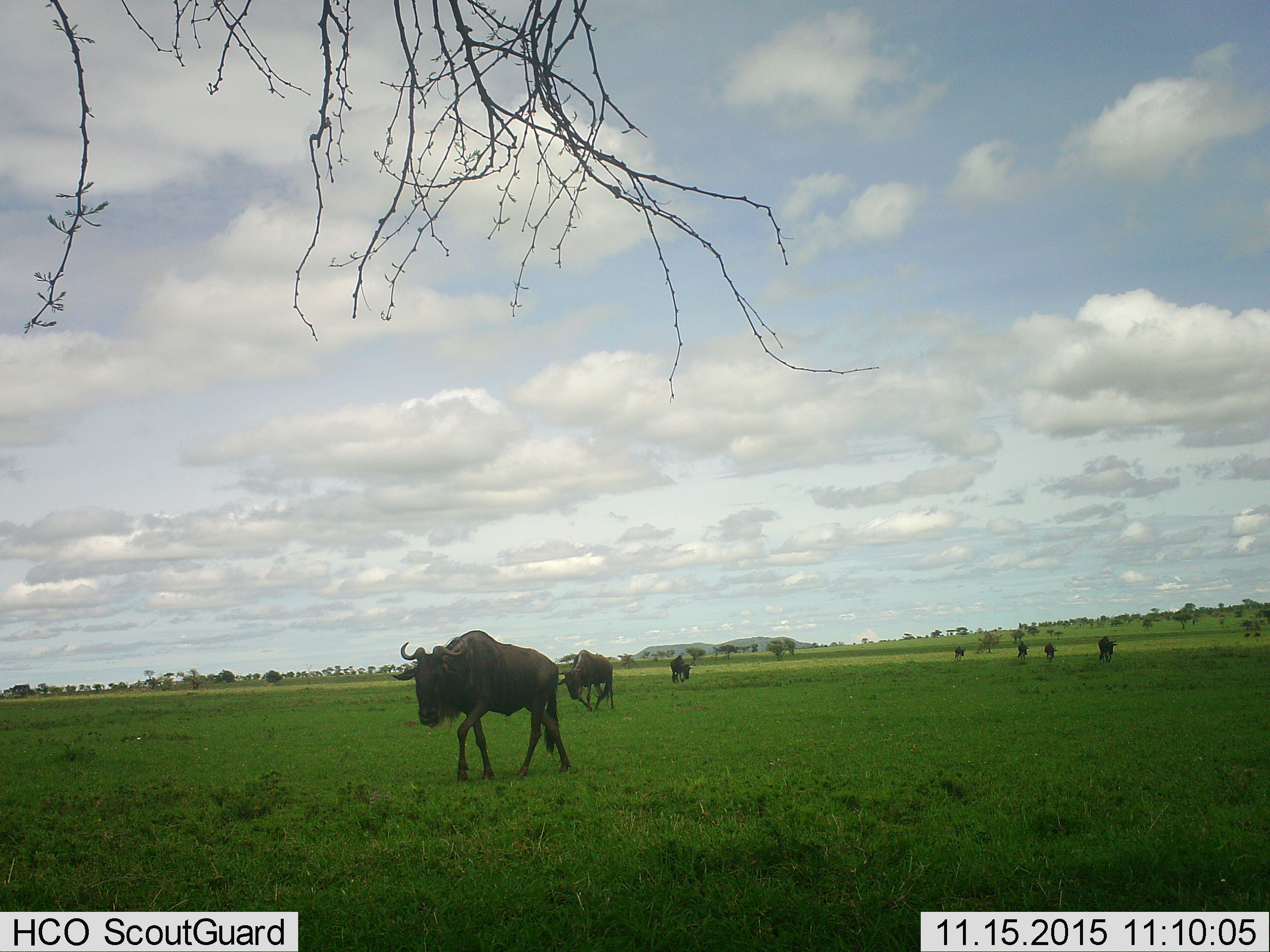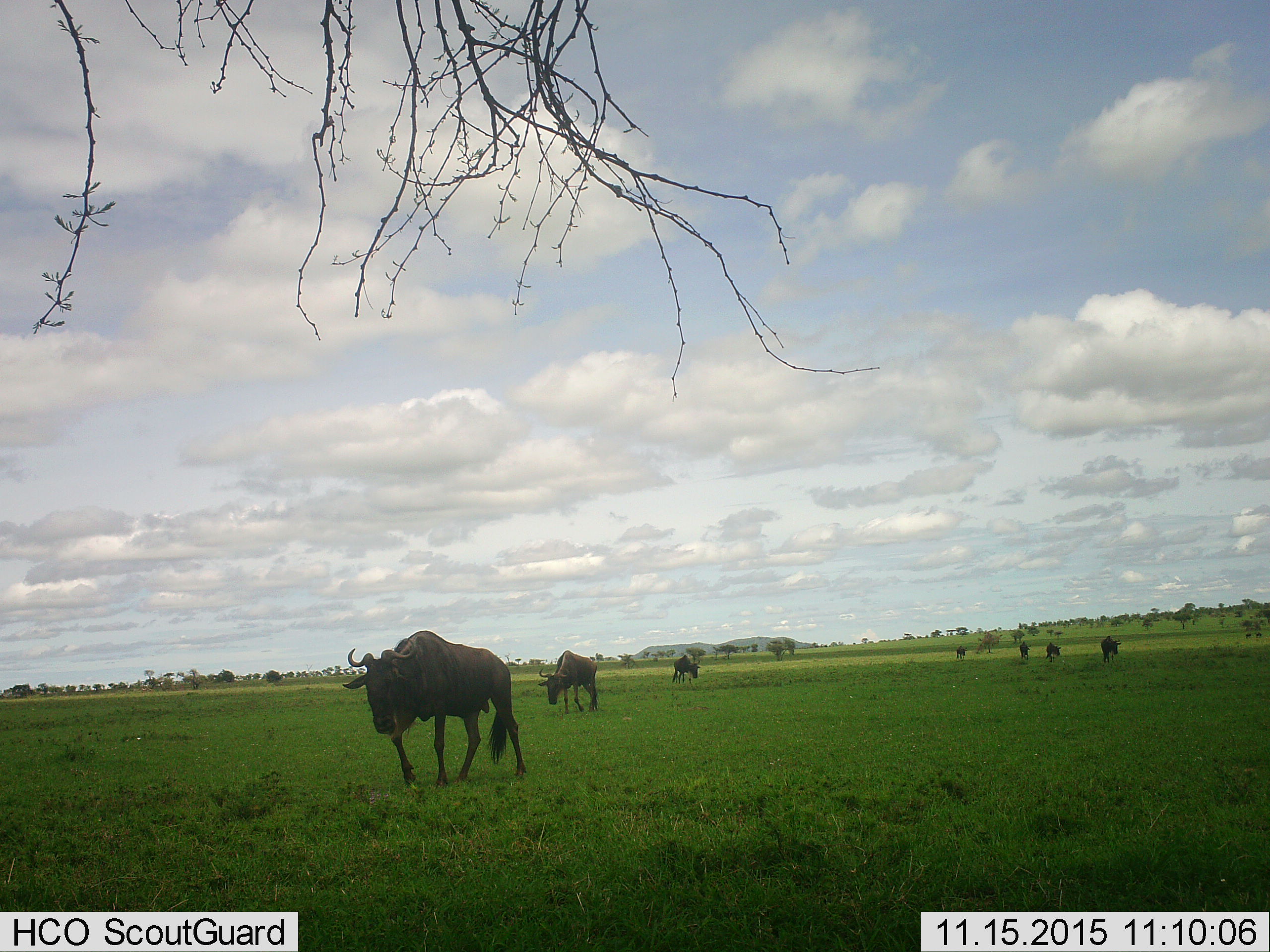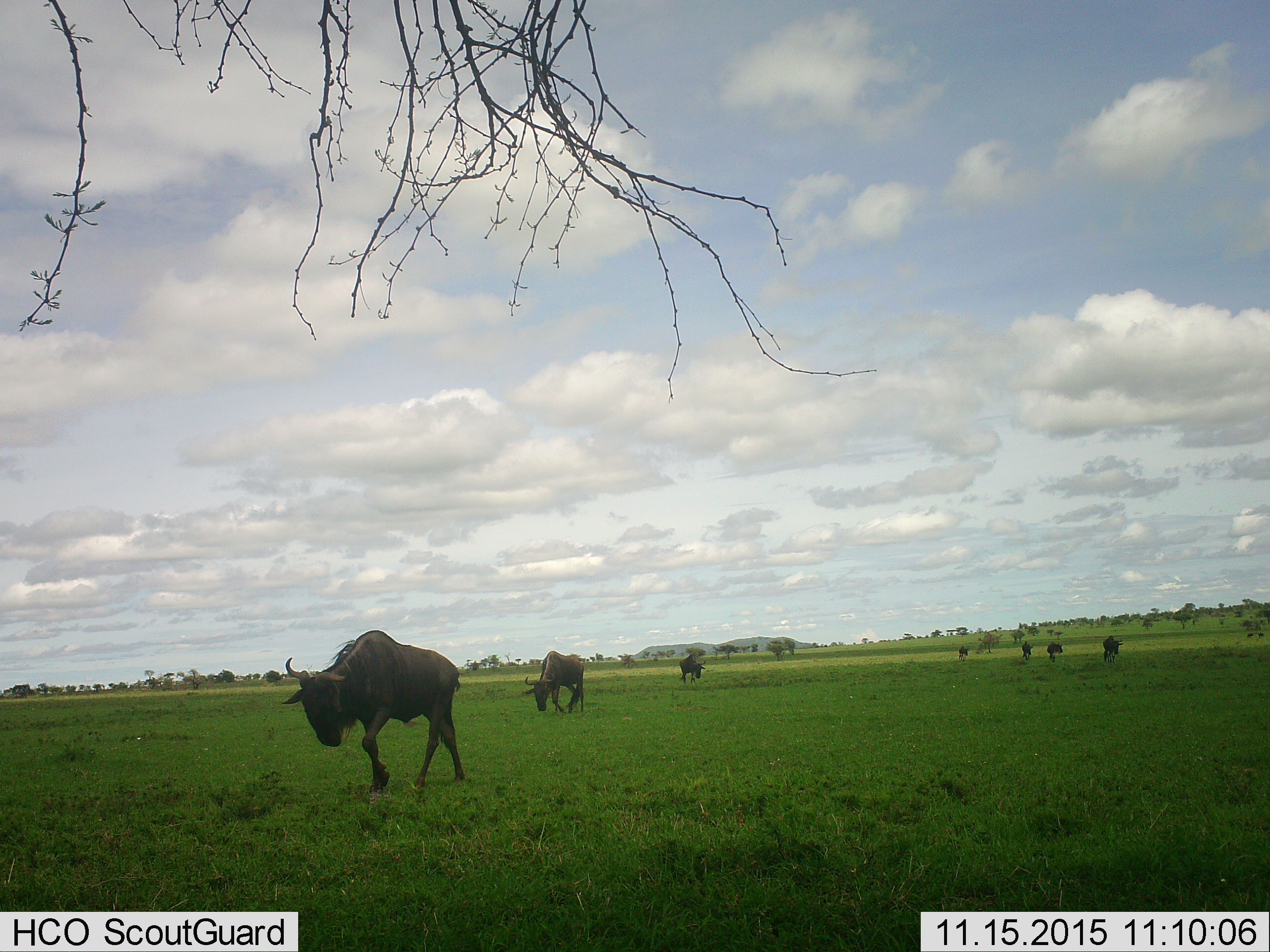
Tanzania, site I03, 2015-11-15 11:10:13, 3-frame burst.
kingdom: Animalia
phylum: Chordata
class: Mammalia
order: Artiodactyla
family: Bovidae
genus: Connochaetes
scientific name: Connochaetes taurinus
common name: blue wildebeest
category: wildebeest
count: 8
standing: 38%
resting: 0%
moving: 100%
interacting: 0%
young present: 0%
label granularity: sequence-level